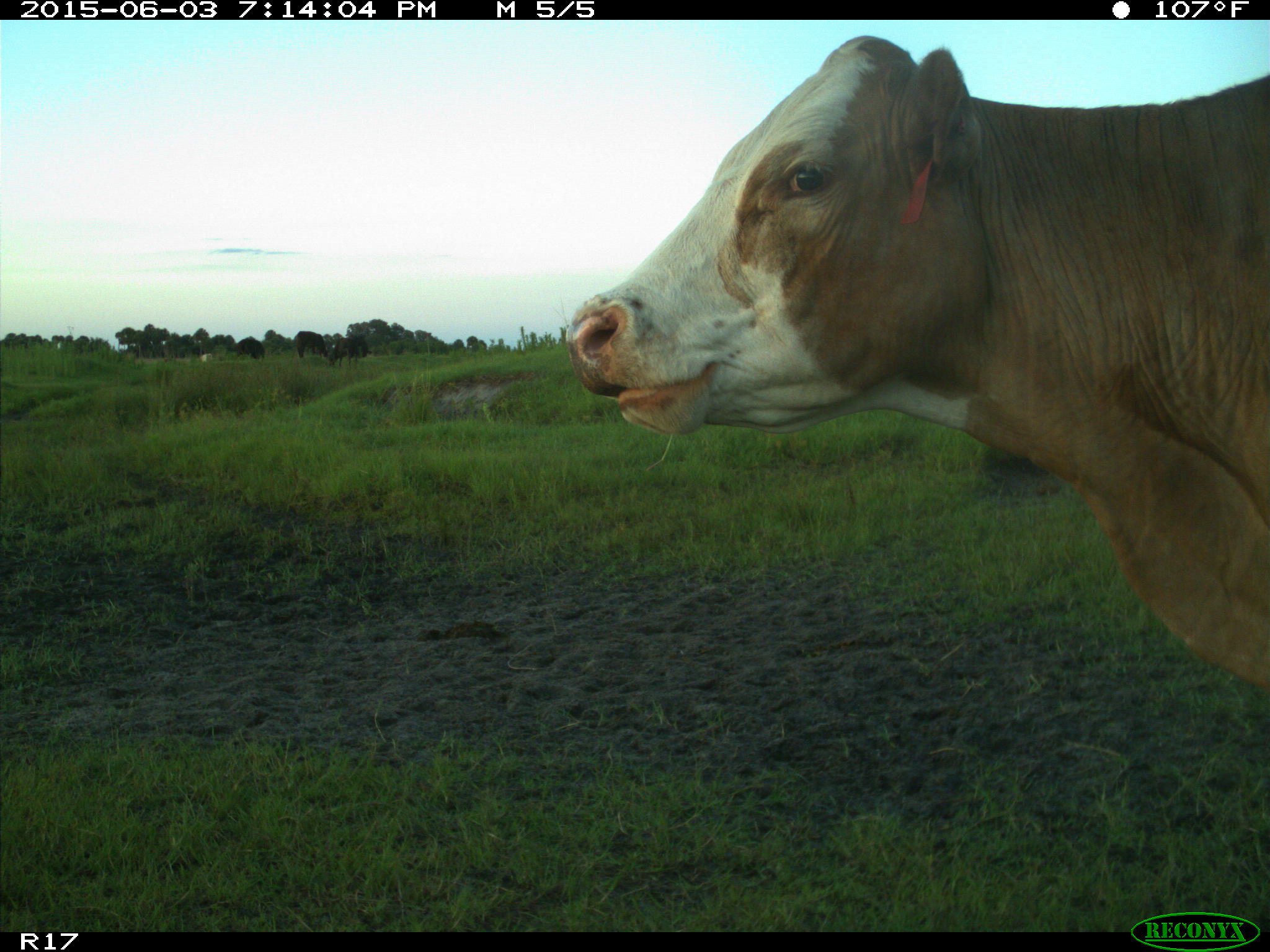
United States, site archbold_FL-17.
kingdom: Animalia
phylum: Chordata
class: Mammalia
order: Artiodactyla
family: Bovidae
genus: Bos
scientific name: Bos taurus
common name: domestic cow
Bos taurus (domestic cow).